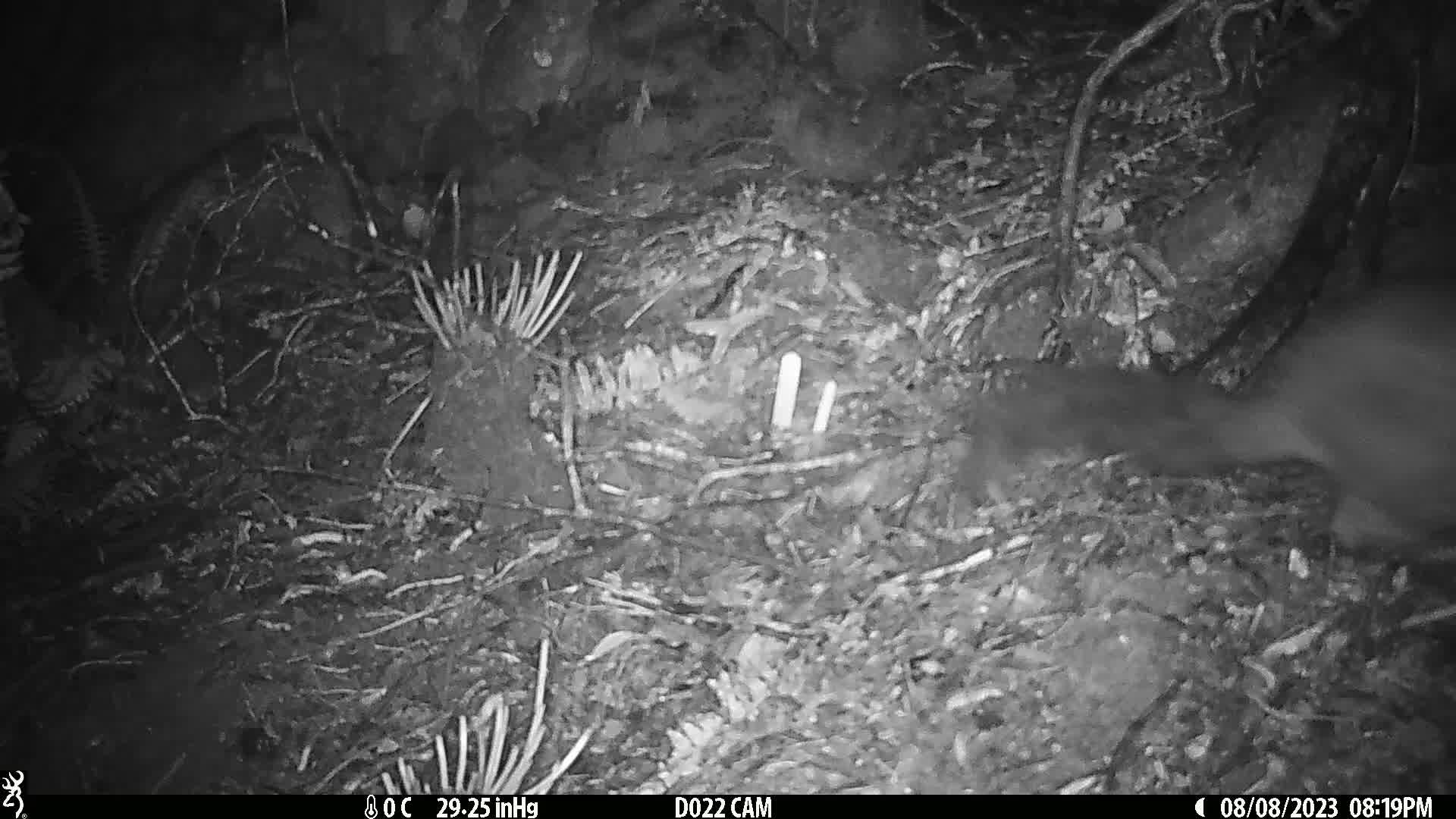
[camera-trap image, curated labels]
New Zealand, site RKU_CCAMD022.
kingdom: Animalia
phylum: Chordata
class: Mammalia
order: Diprotodontia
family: Phalangeridae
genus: Trichosurus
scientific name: Trichosurus vulpecula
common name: common brushtail possum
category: possum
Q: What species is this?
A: Possum (common brushtail possum) (Trichosurus vulpecula).